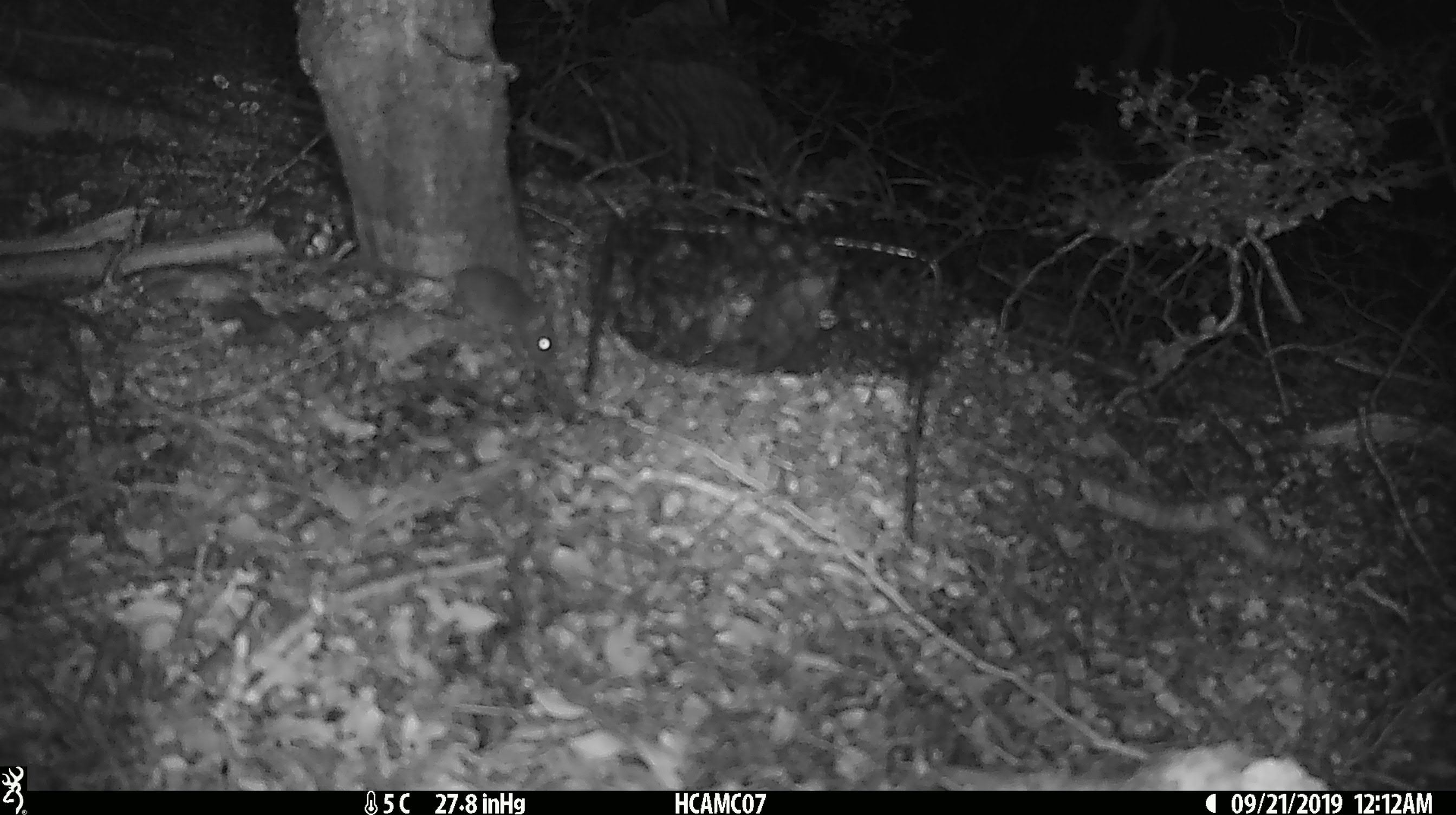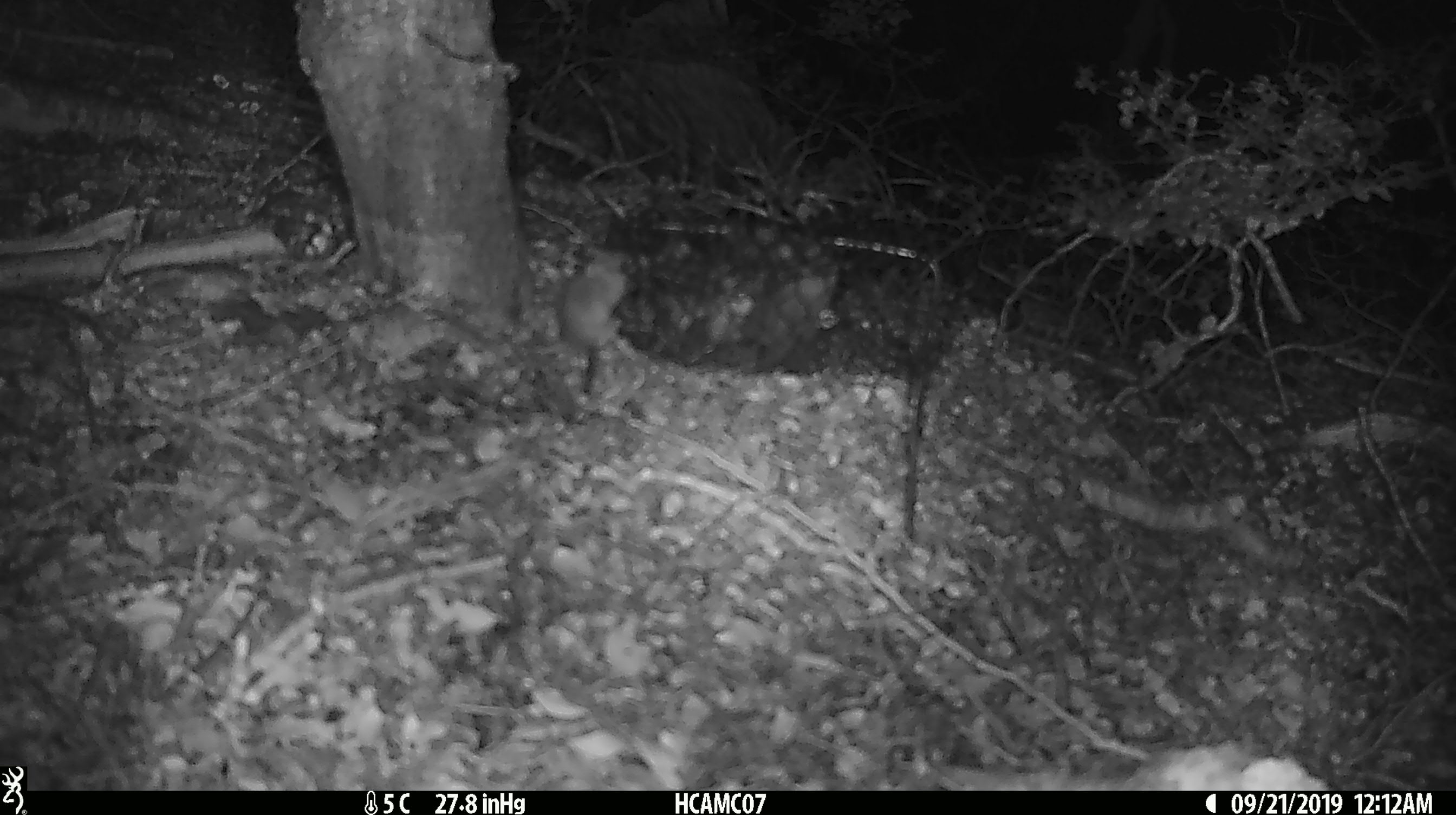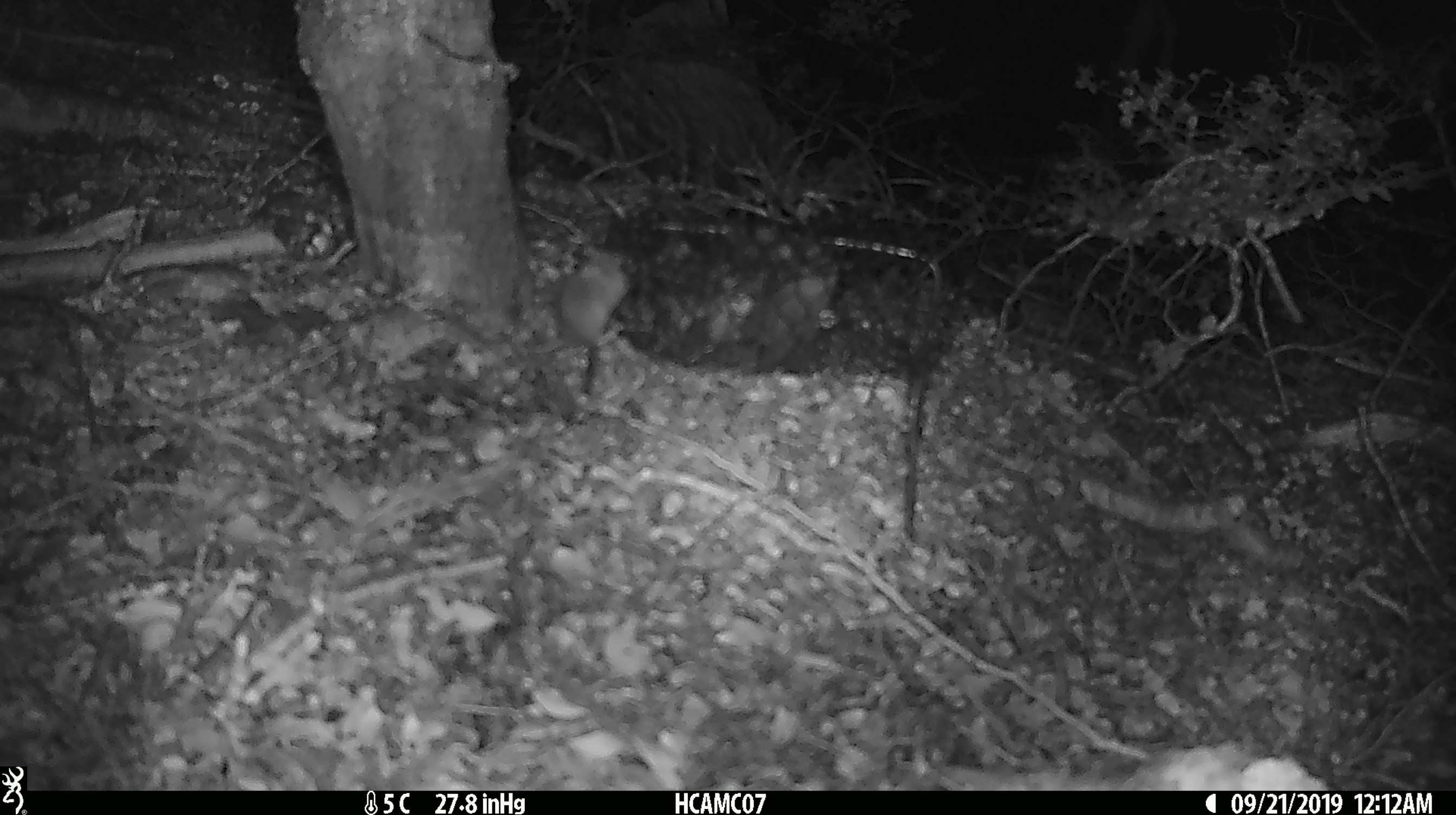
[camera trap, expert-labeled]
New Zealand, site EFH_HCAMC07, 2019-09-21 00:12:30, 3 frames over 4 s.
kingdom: Animalia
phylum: Chordata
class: Mammalia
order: Rodentia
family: Muridae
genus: Mus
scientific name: Mus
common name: mouse